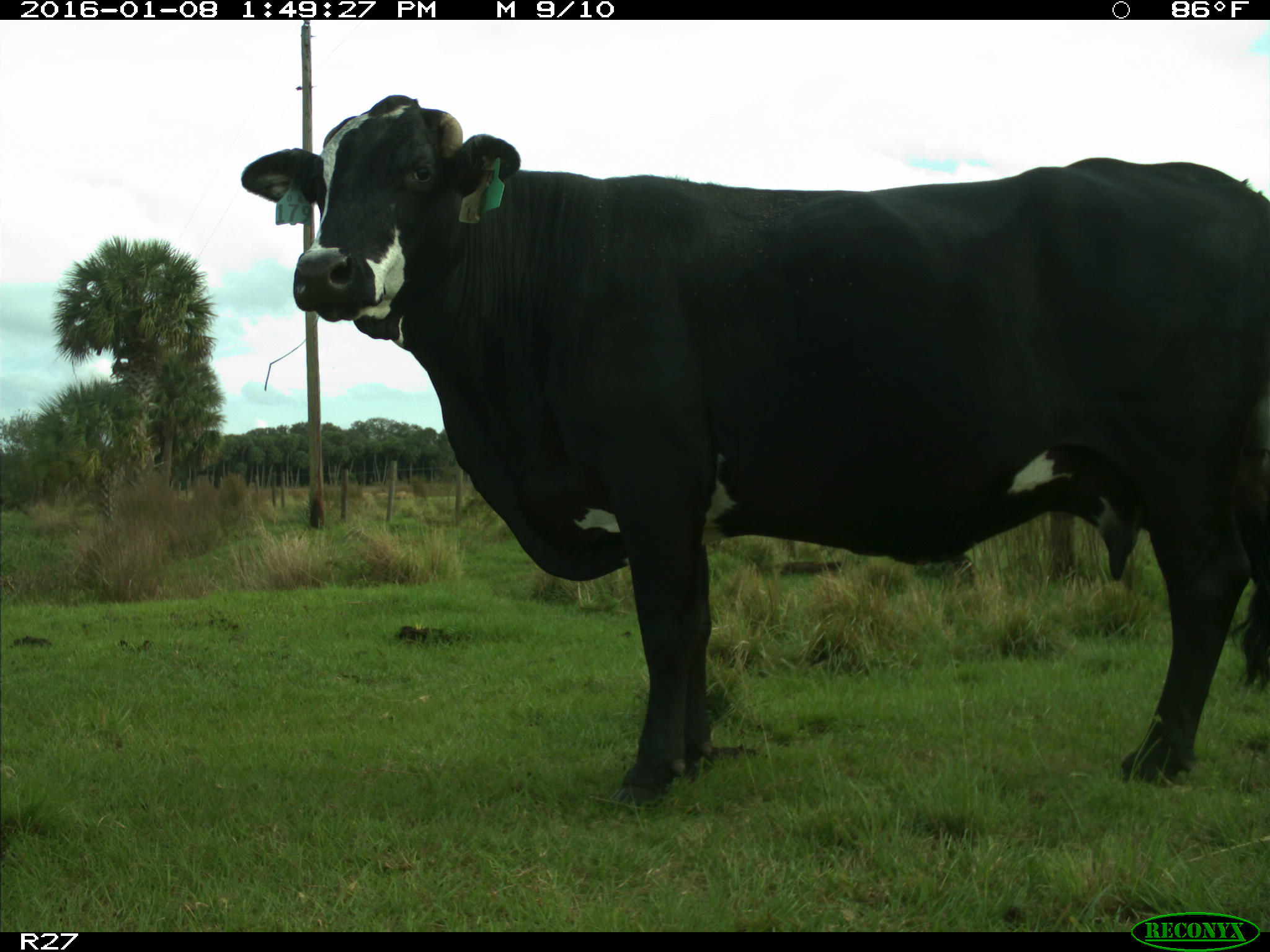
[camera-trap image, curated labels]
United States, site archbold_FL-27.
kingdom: Animalia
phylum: Chordata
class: Mammalia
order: Artiodactyla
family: Bovidae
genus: Bos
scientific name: Bos taurus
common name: domestic cow